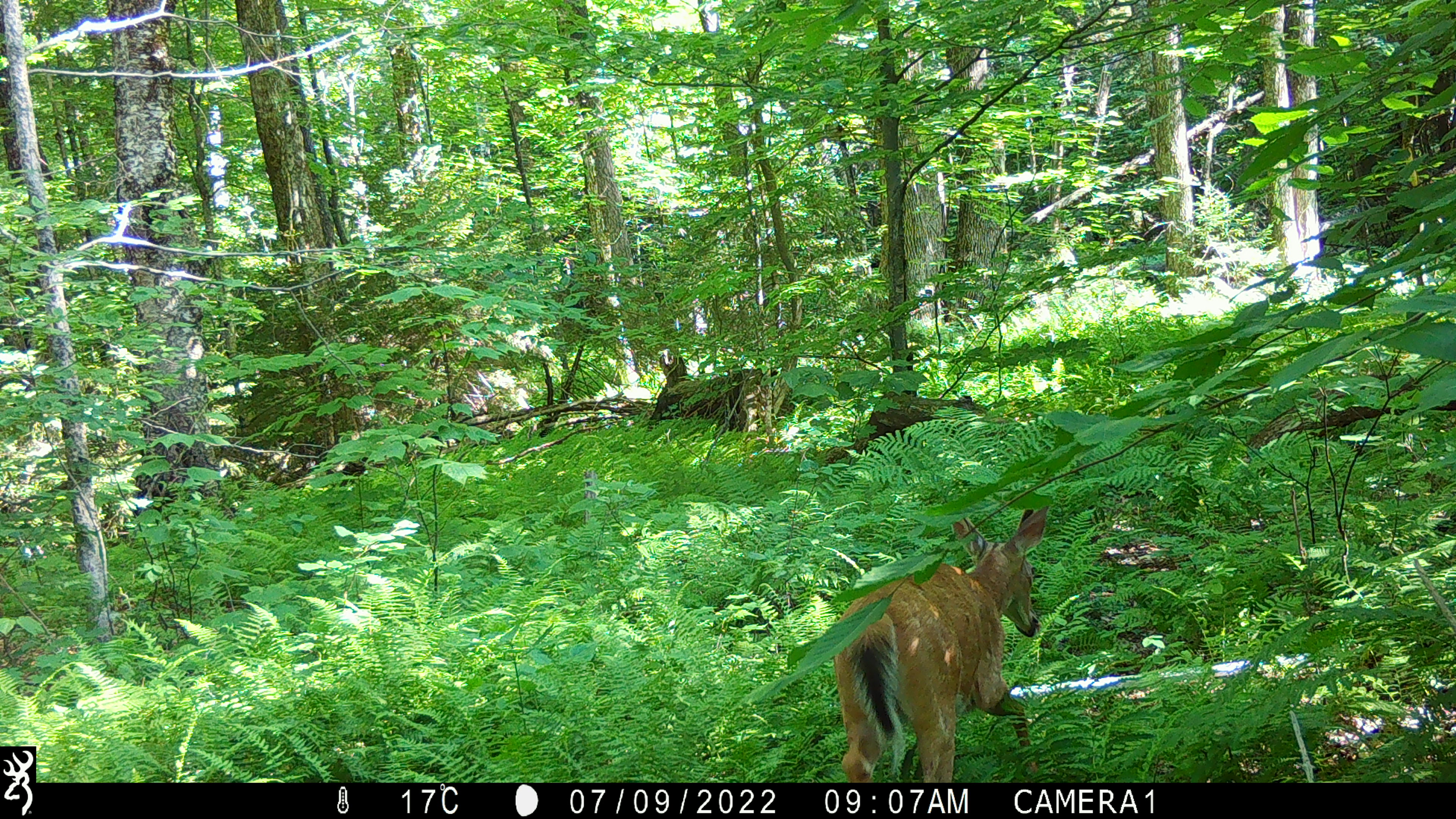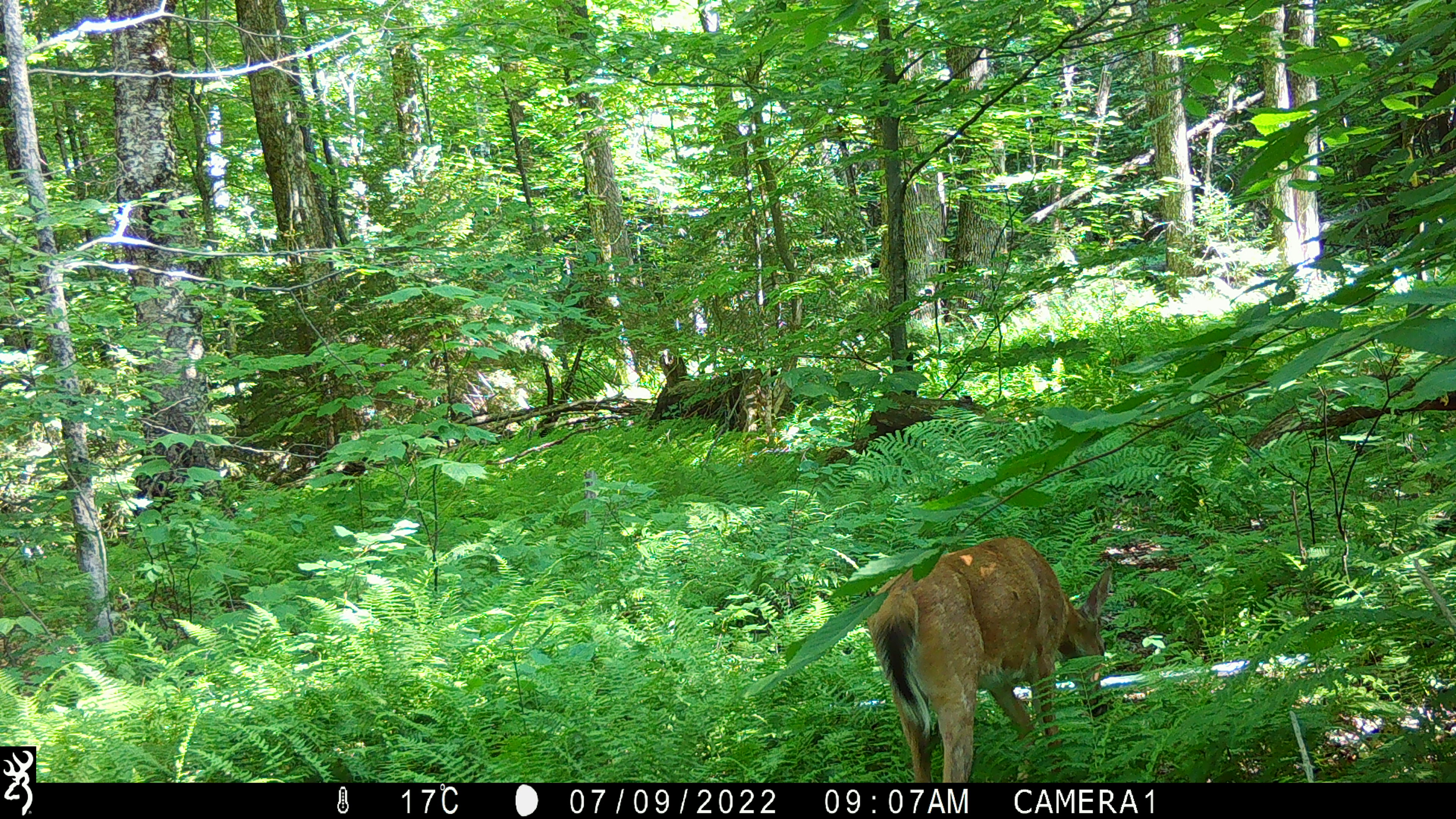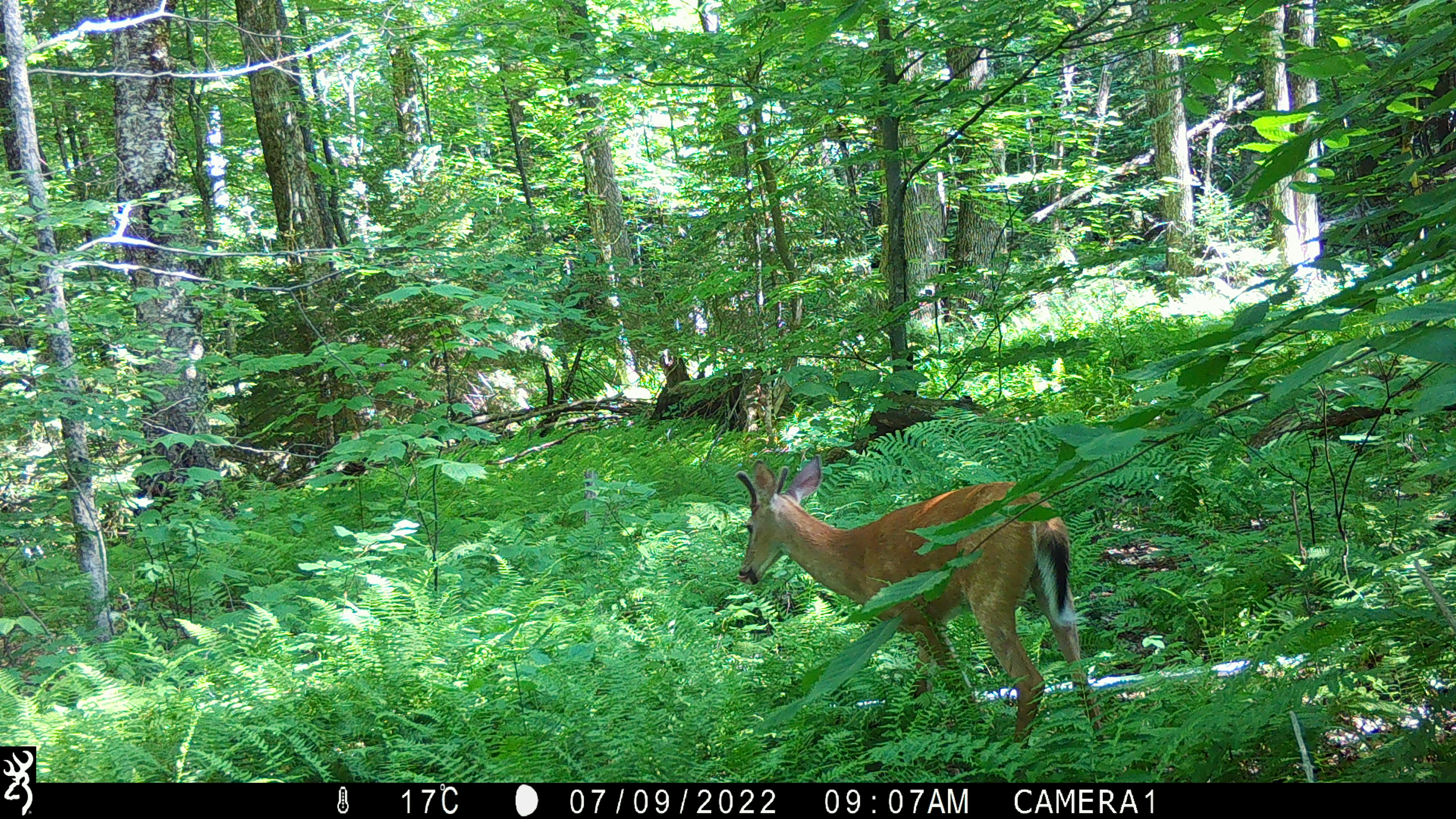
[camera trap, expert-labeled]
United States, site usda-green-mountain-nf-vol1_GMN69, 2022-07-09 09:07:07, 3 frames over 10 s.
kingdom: Animalia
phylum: Chordata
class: Mammalia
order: Artiodactyla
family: Cervidae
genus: Odocoileus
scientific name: Odocoileus virginianus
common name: white-tailed deer